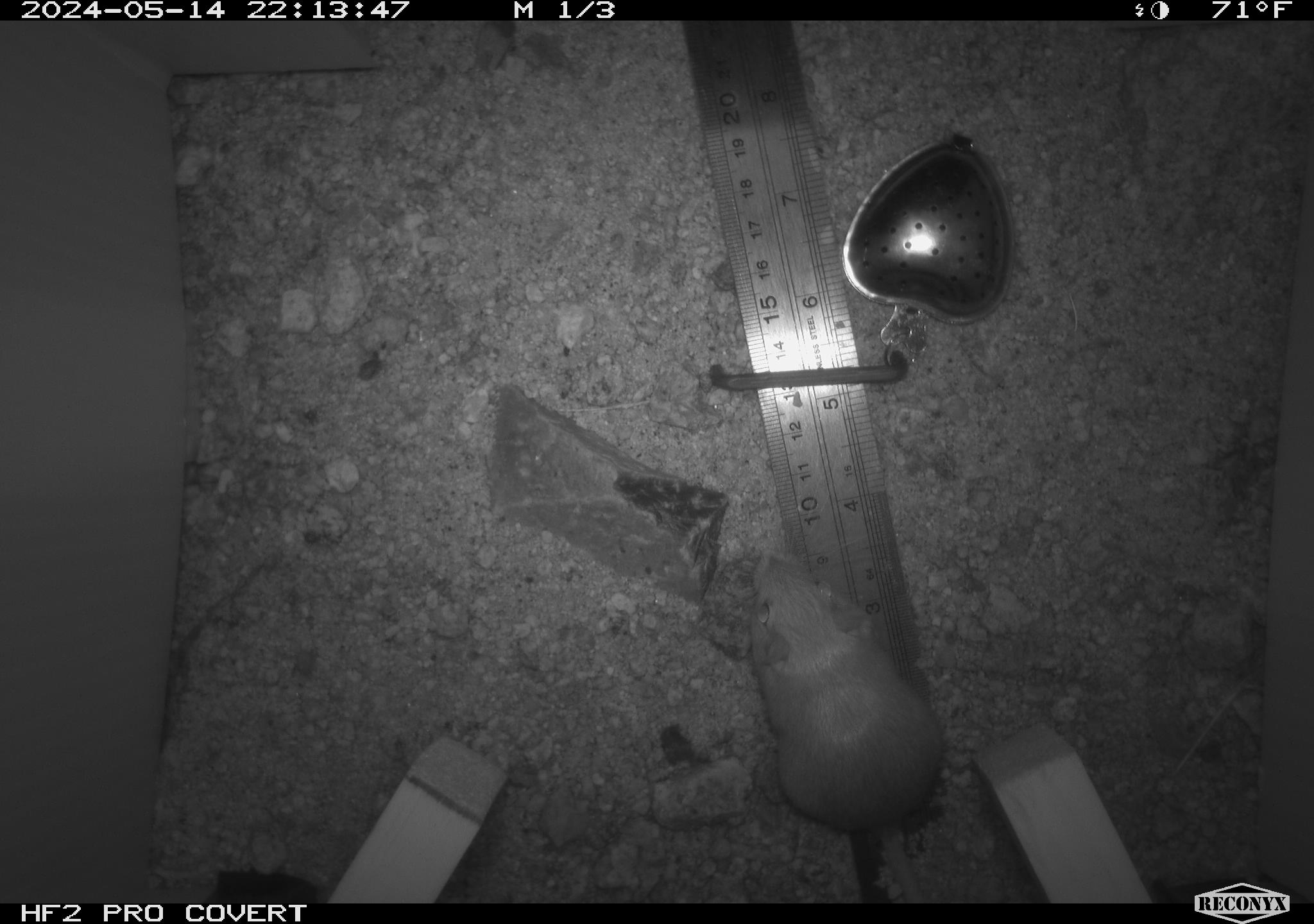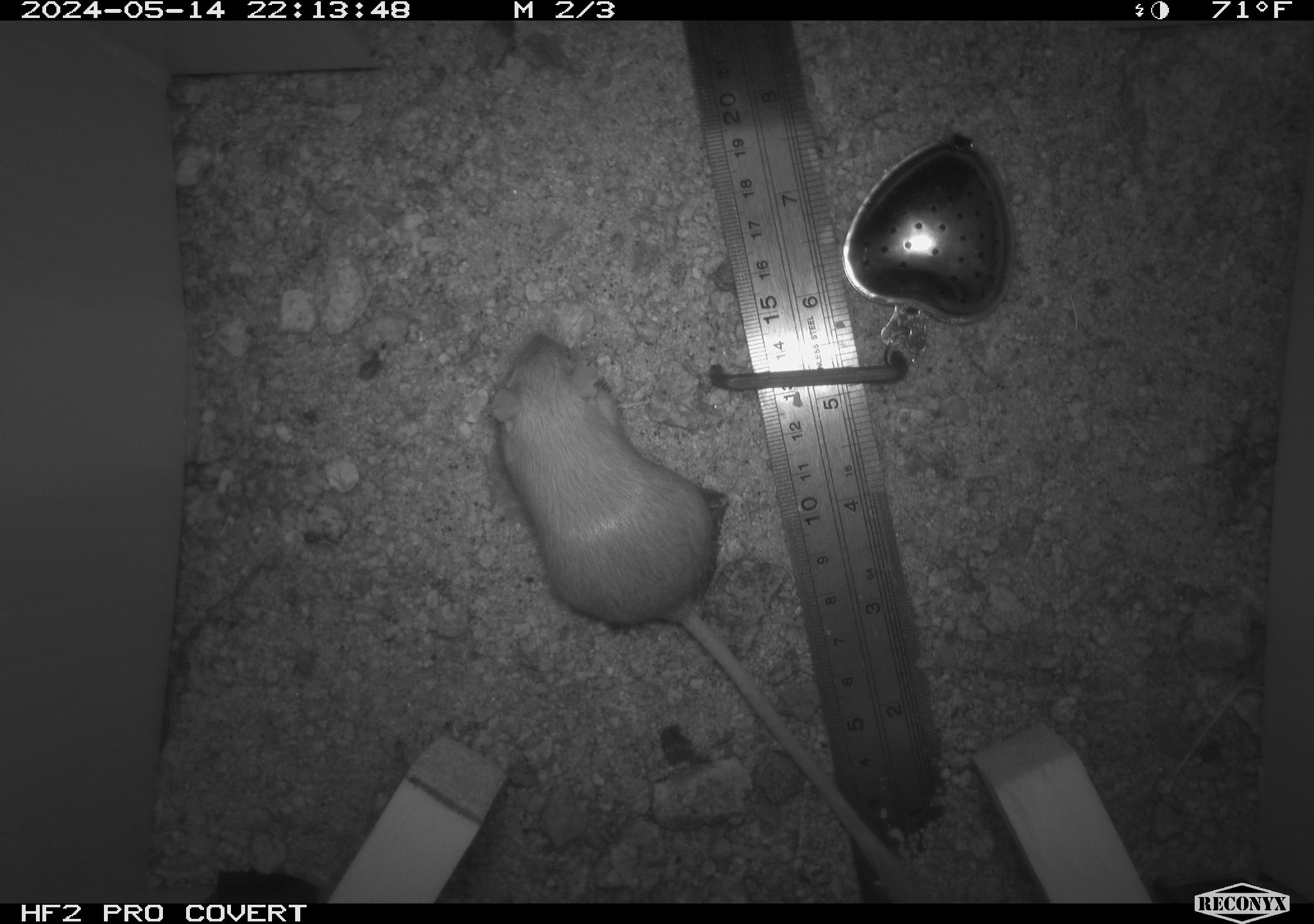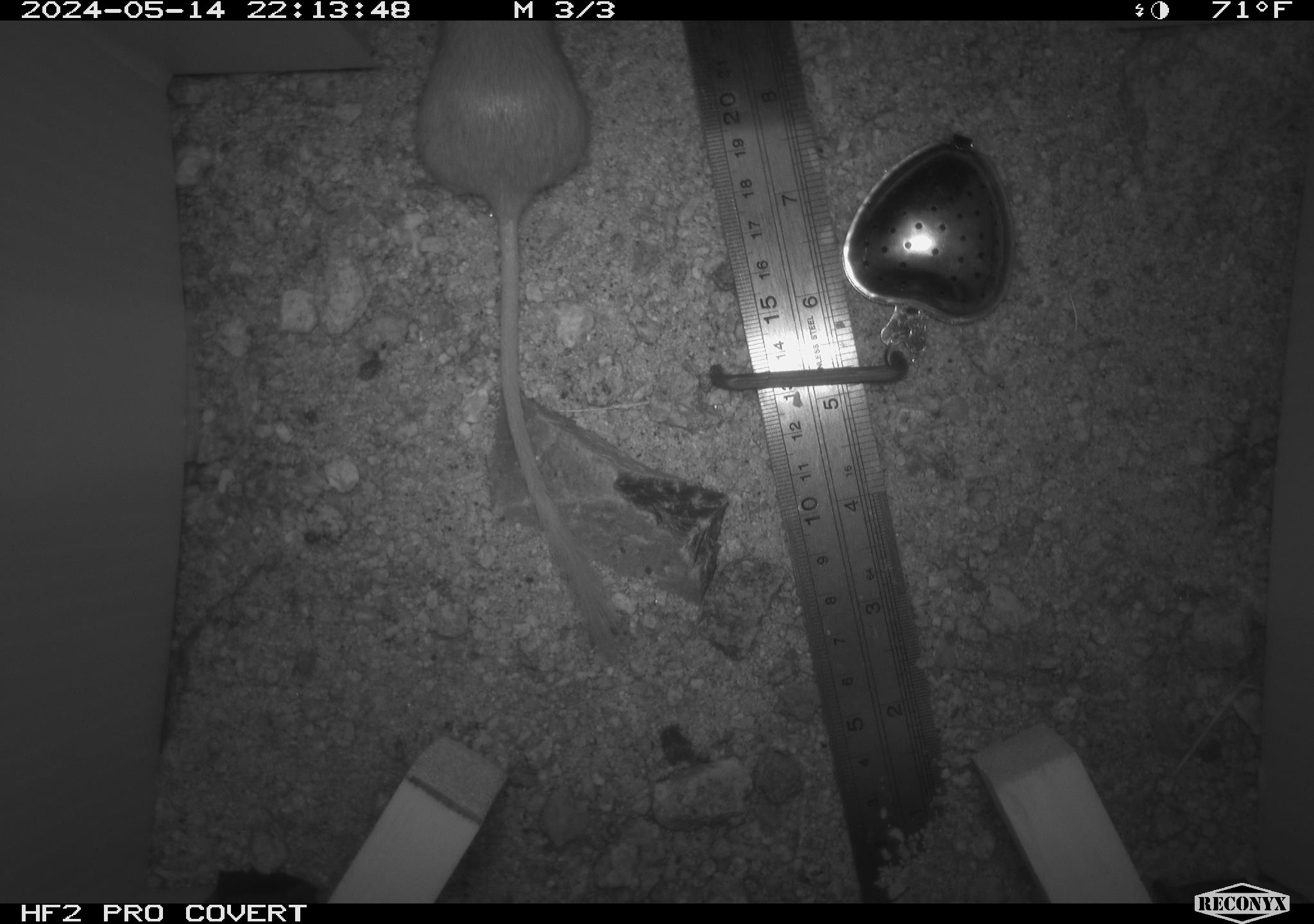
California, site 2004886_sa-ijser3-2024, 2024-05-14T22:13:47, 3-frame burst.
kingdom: Animalia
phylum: Chordata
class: Mammalia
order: Rodentia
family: Heteromyidae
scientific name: Heteromyidae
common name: kangaroo rats and pocket mice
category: heteromyidae family